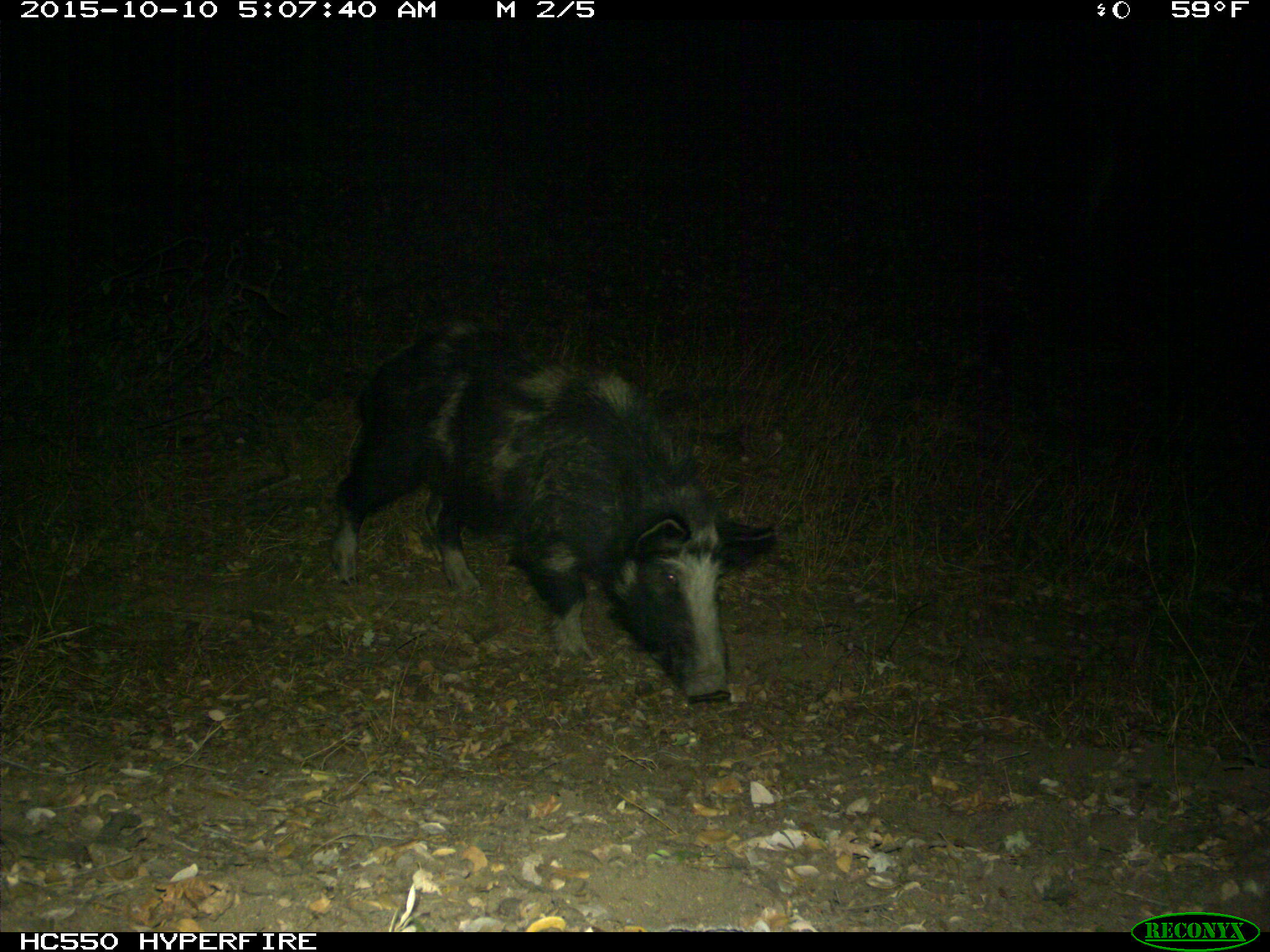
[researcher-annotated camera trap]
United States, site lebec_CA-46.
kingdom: Animalia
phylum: Chordata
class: Mammalia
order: Artiodactyla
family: Suidae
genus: Sus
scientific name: Sus scrofa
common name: wild boar